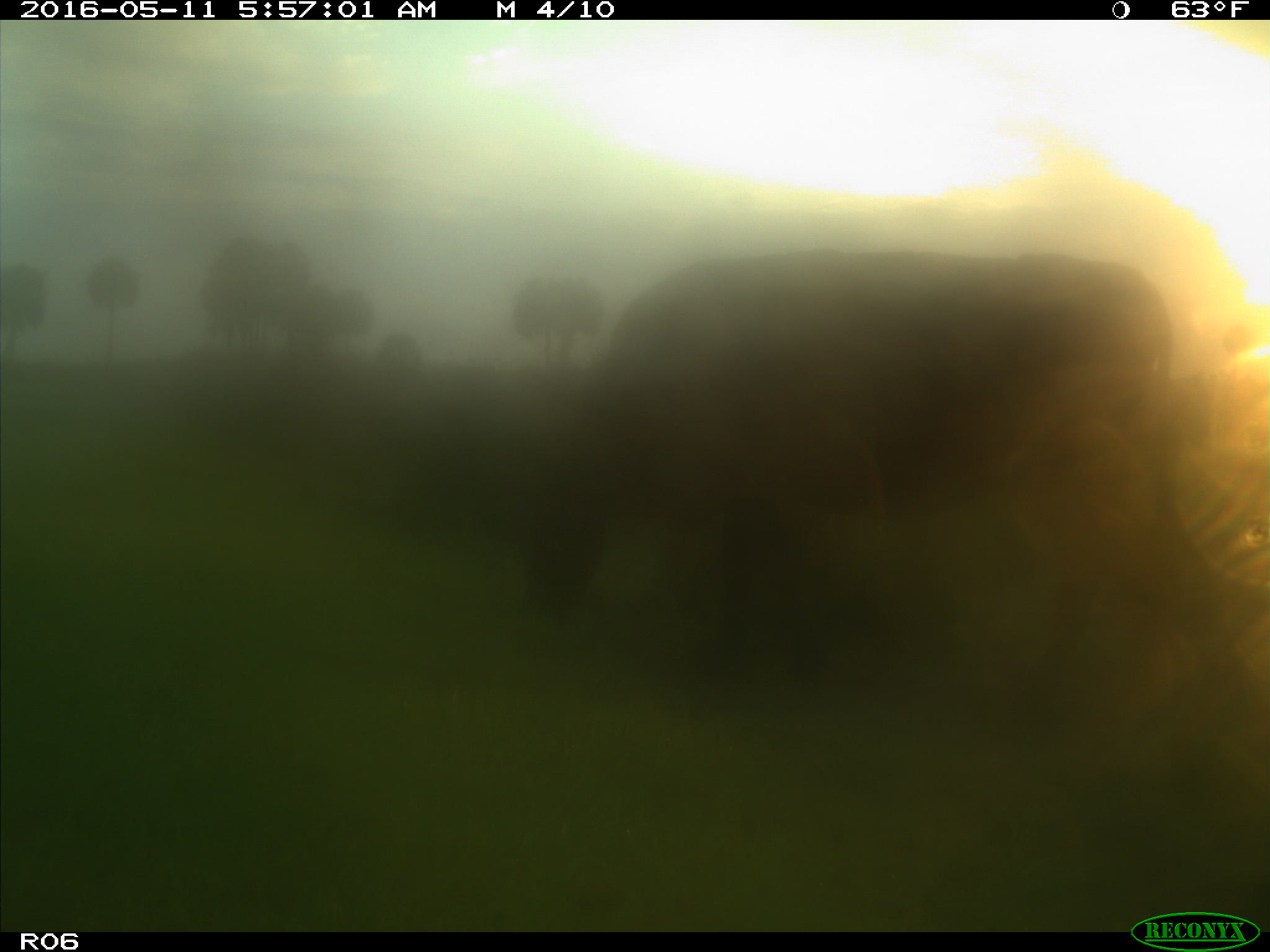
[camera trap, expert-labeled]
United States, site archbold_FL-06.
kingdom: Animalia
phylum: Chordata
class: Mammalia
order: Artiodactyla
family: Bovidae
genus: Bos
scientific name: Bos taurus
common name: domestic cow